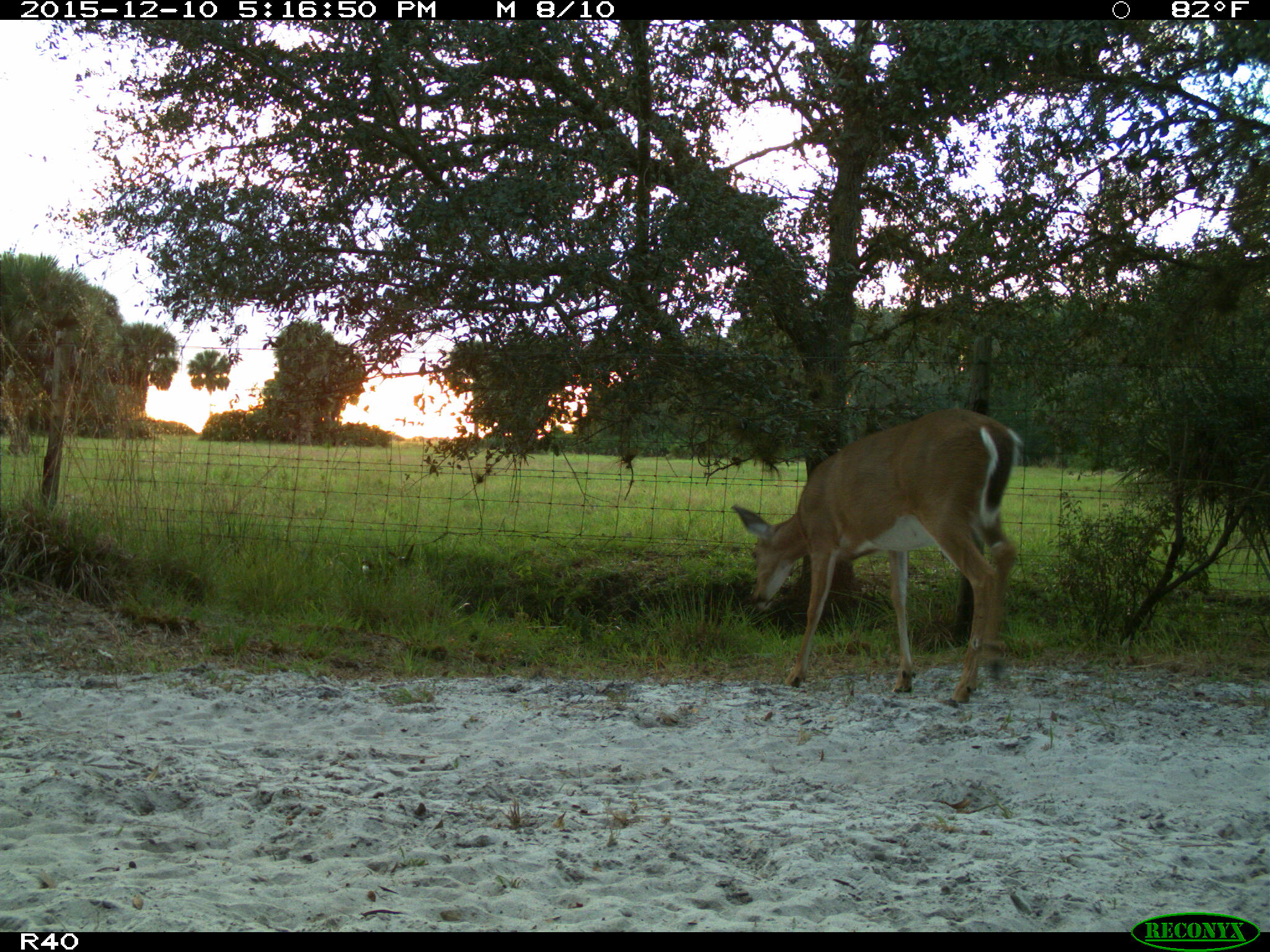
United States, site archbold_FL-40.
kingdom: Animalia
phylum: Chordata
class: Mammalia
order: Artiodactyla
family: Cervidae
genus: Odocoileus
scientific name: Odocoileus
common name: deer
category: unidentified deer